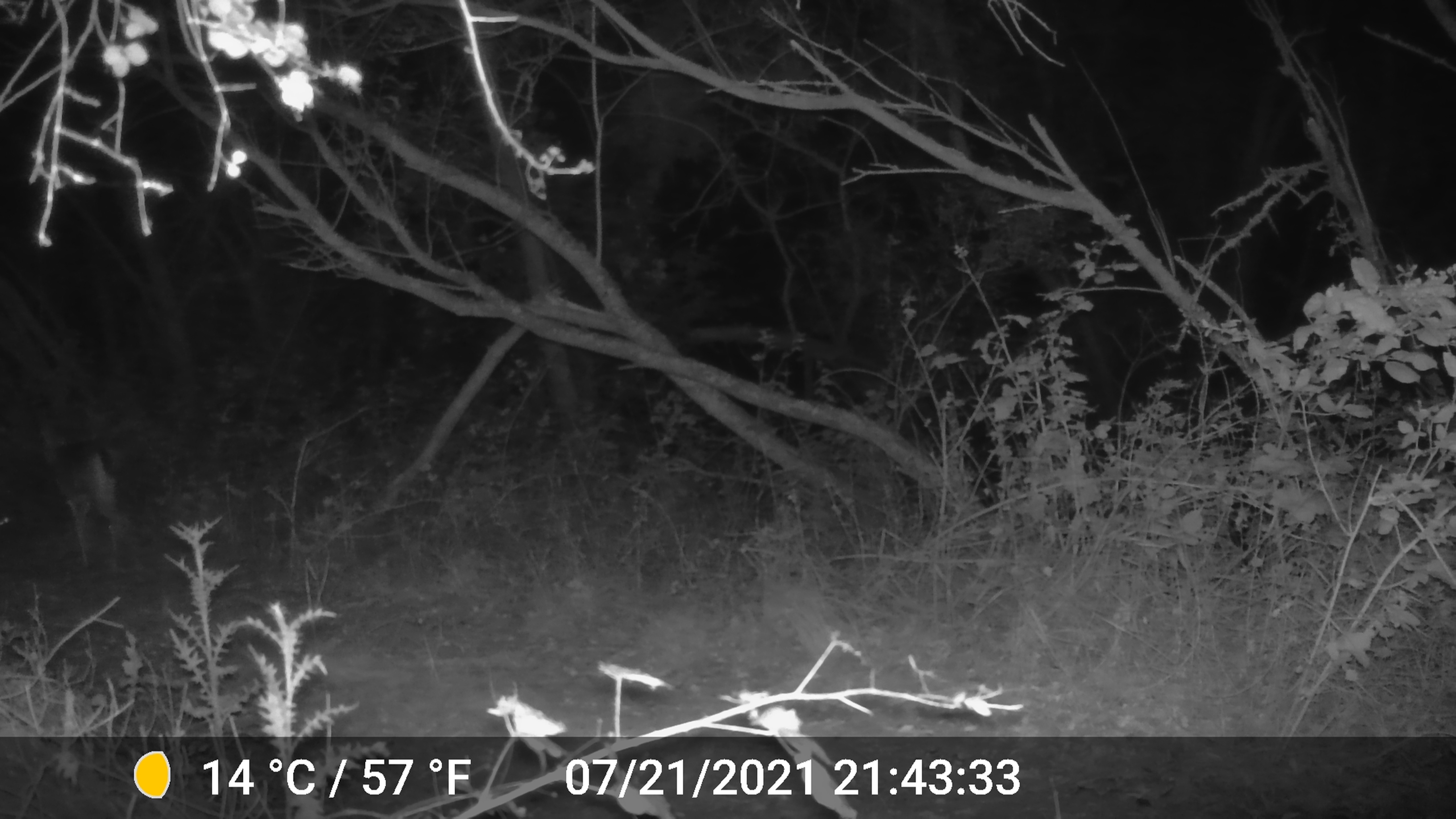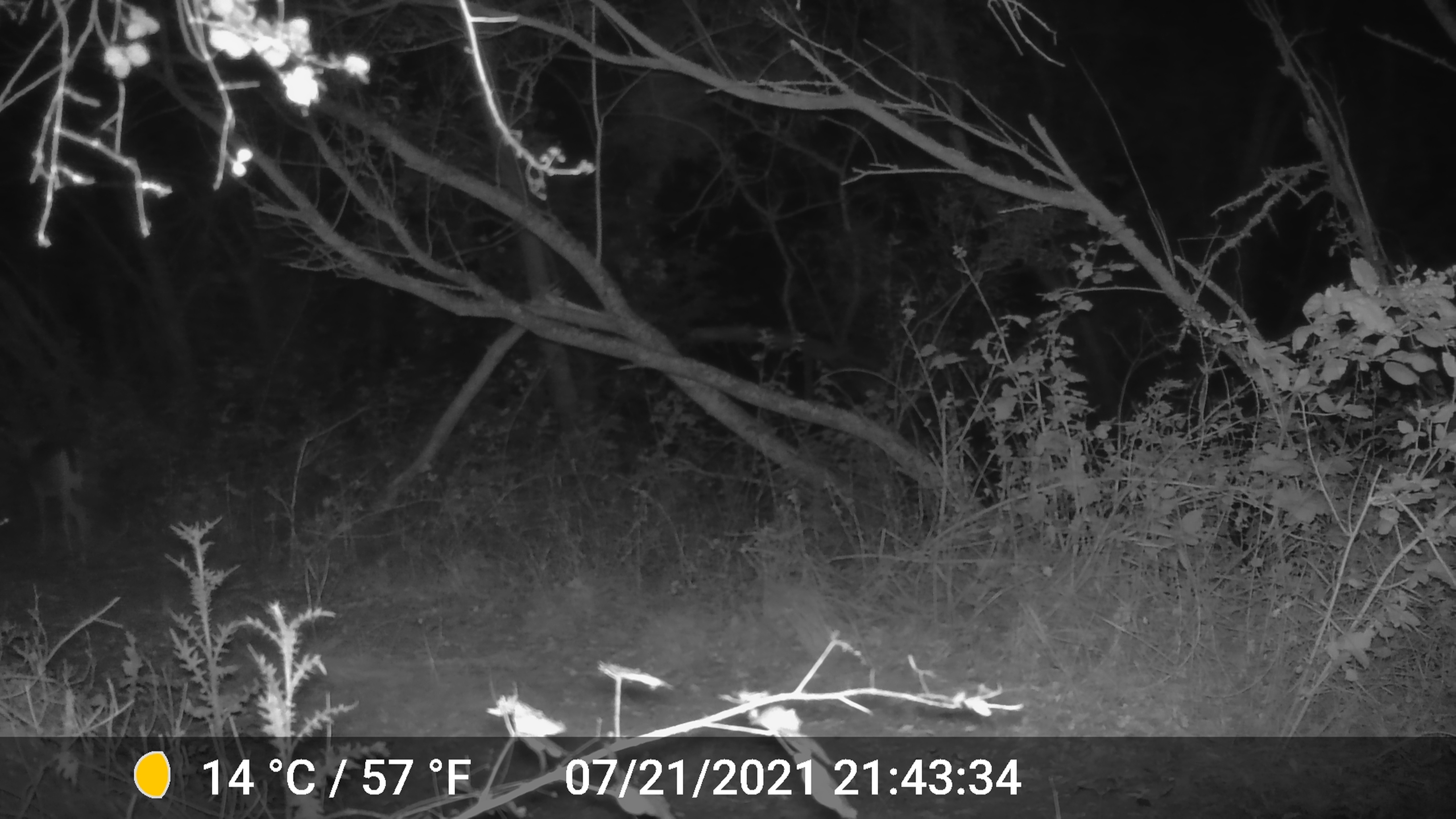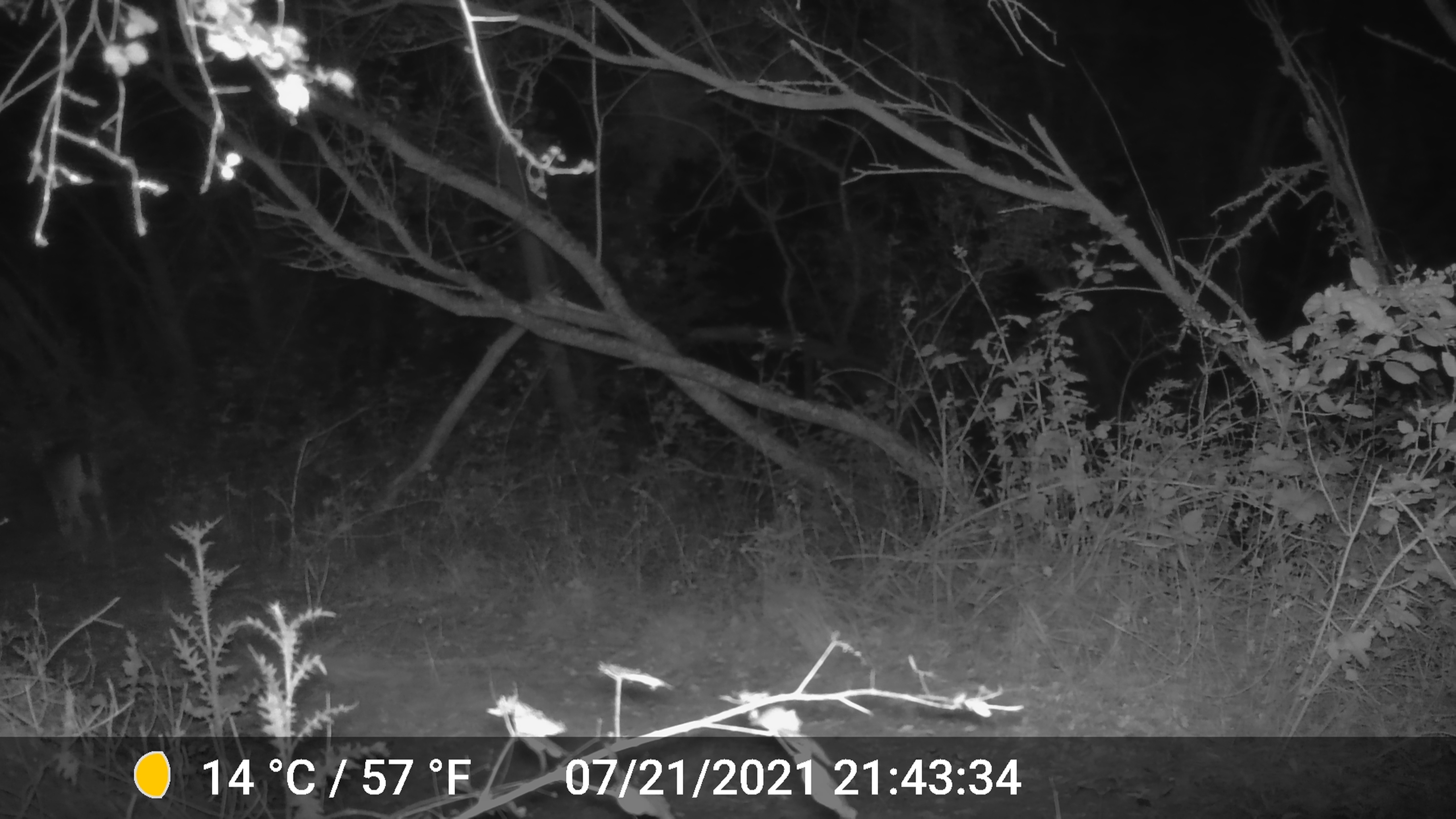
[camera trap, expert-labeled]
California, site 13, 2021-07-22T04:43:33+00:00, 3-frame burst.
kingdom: Animalia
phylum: Chordata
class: Mammalia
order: Artiodactyla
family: Cervidae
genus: Odocoileus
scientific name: Odocoileus hemionus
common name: mule deer